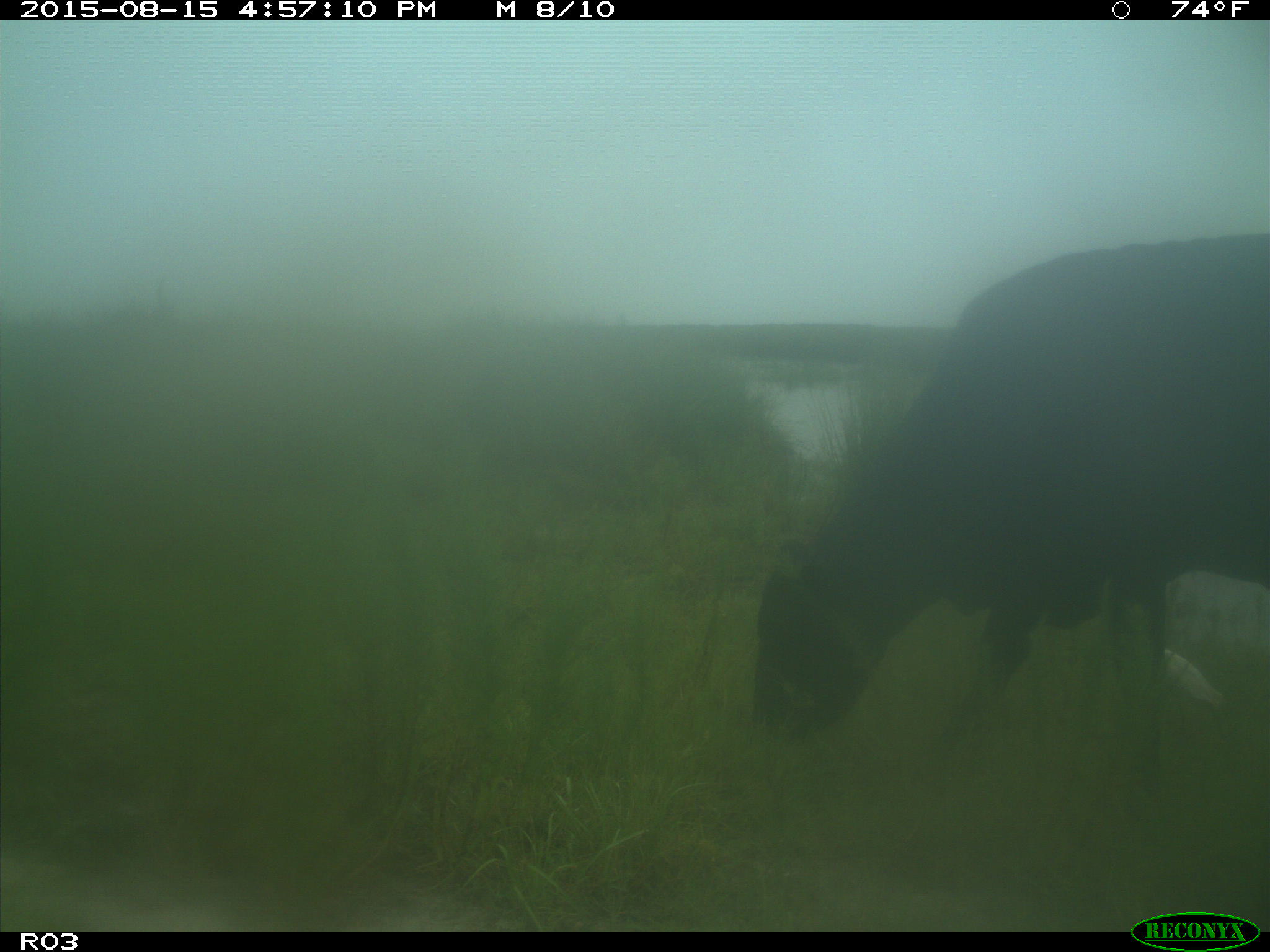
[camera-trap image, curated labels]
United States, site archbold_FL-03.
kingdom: Animalia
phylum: Chordata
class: Mammalia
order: Artiodactyla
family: Bovidae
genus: Bos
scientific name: Bos taurus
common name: domestic cow